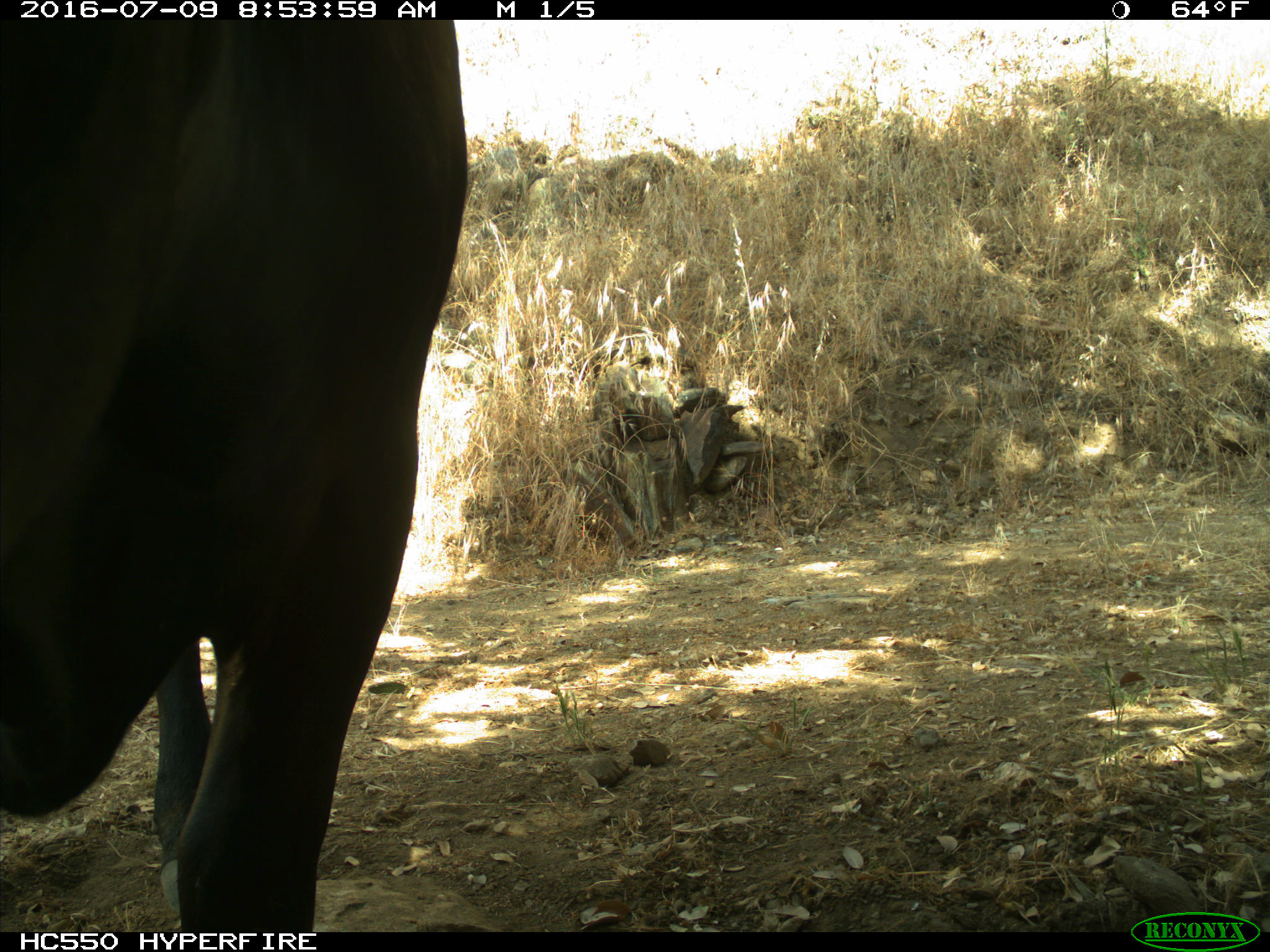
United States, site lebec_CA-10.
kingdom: Animalia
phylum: Chordata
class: Mammalia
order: Artiodactyla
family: Bovidae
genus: Bos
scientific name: Bos taurus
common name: domestic cow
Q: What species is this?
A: Bos taurus (domestic cow).